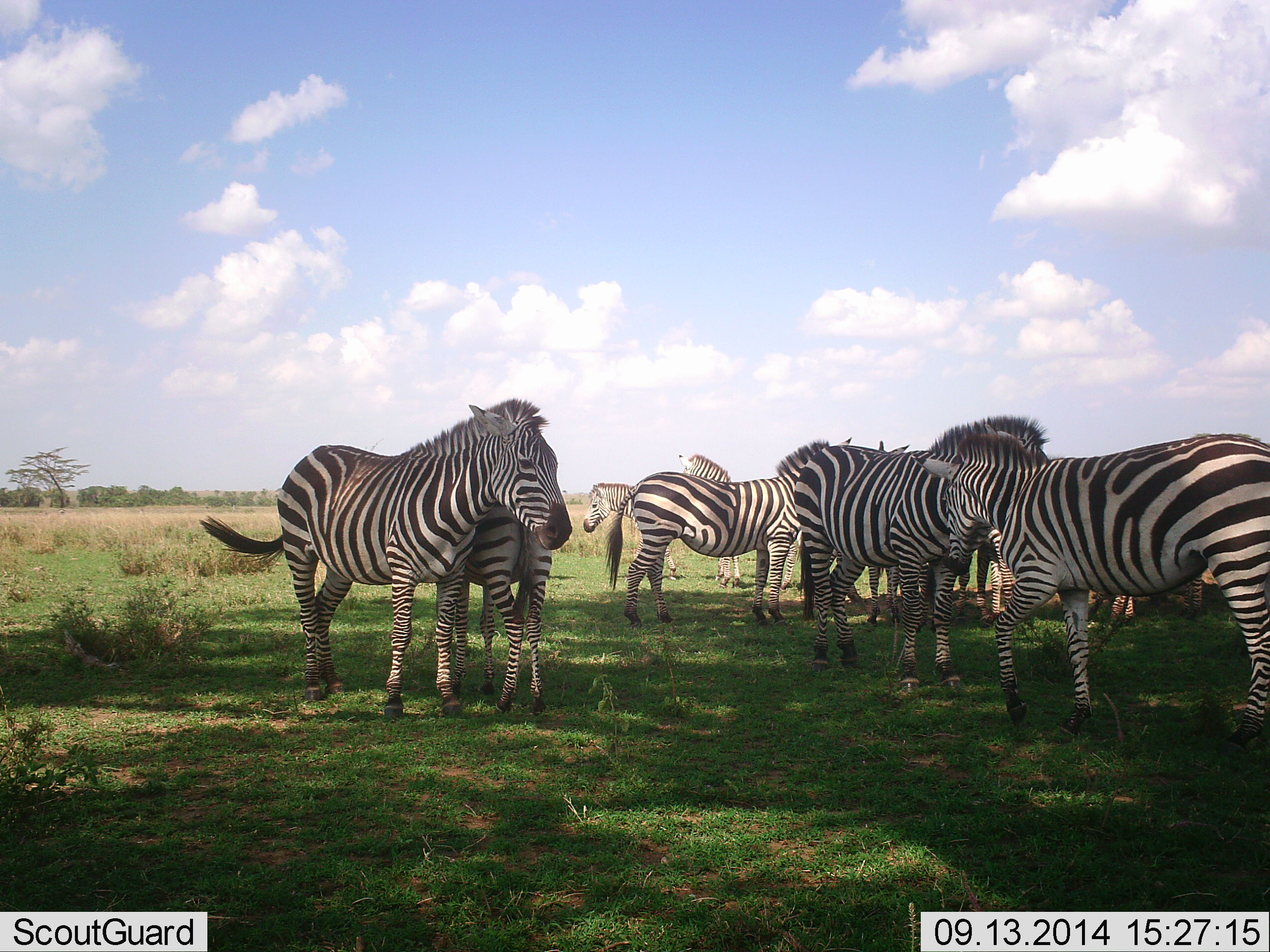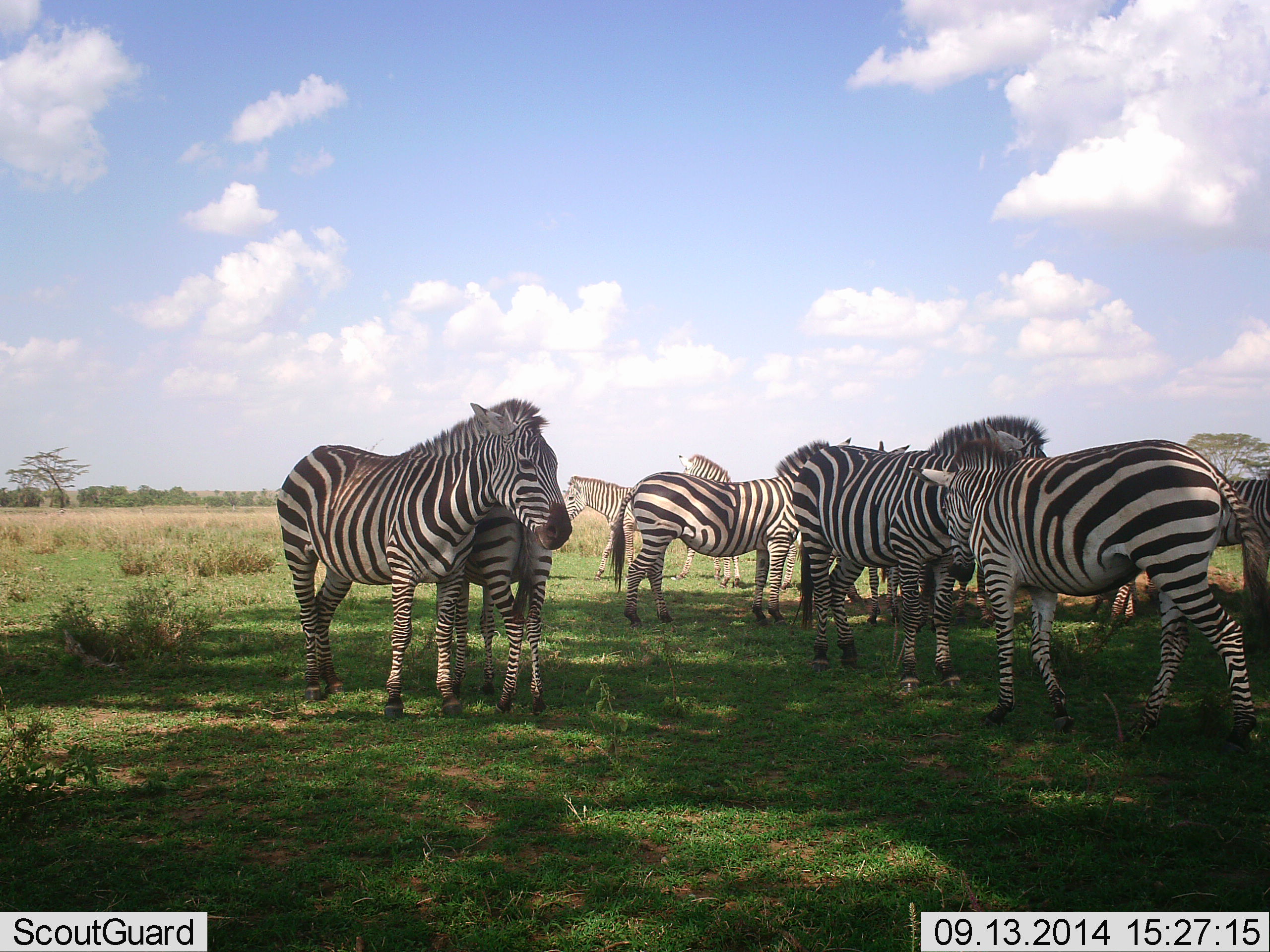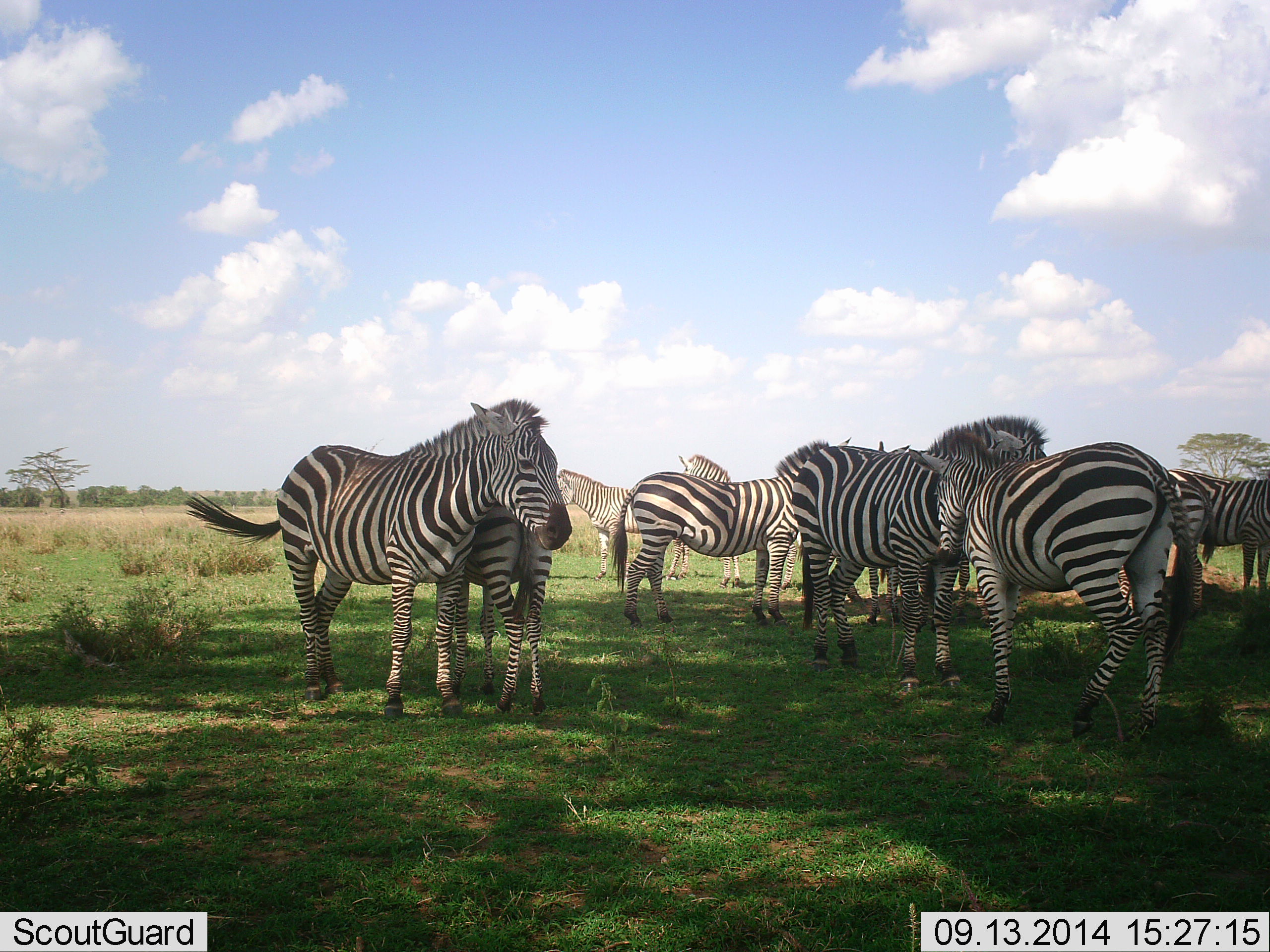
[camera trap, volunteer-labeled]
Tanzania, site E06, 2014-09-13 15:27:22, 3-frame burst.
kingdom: Animalia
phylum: Chordata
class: Mammalia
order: Perissodactyla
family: Equidae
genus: Equus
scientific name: Equus quagga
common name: plains zebra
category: zebra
Zebra (plains zebra) (Equus quagga), count 10. Behavior (volunteer vote fractions): standing 90%, resting 10%, moving 30%, interacting 60%. Young present (vote fraction): 10%. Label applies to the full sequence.